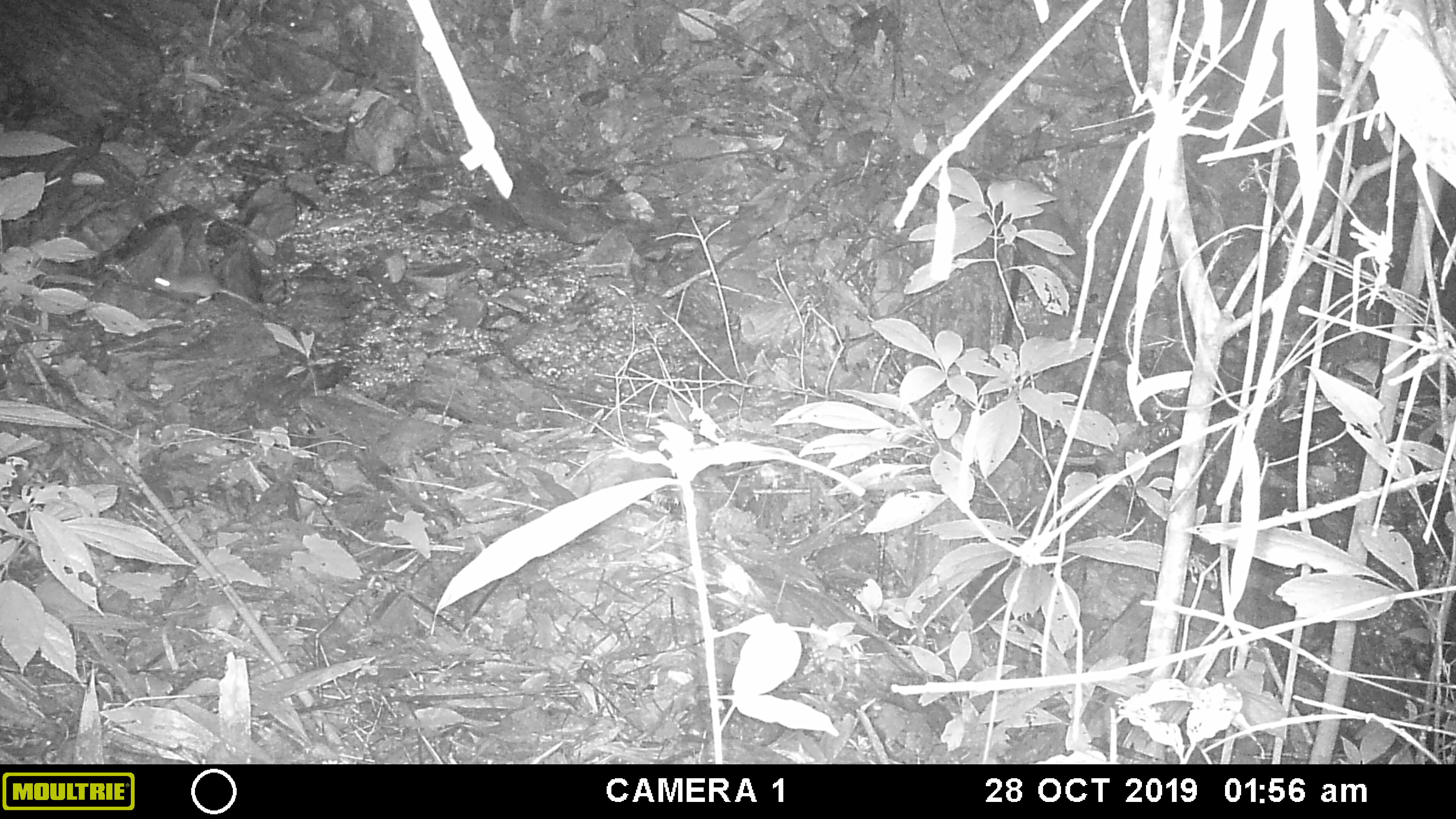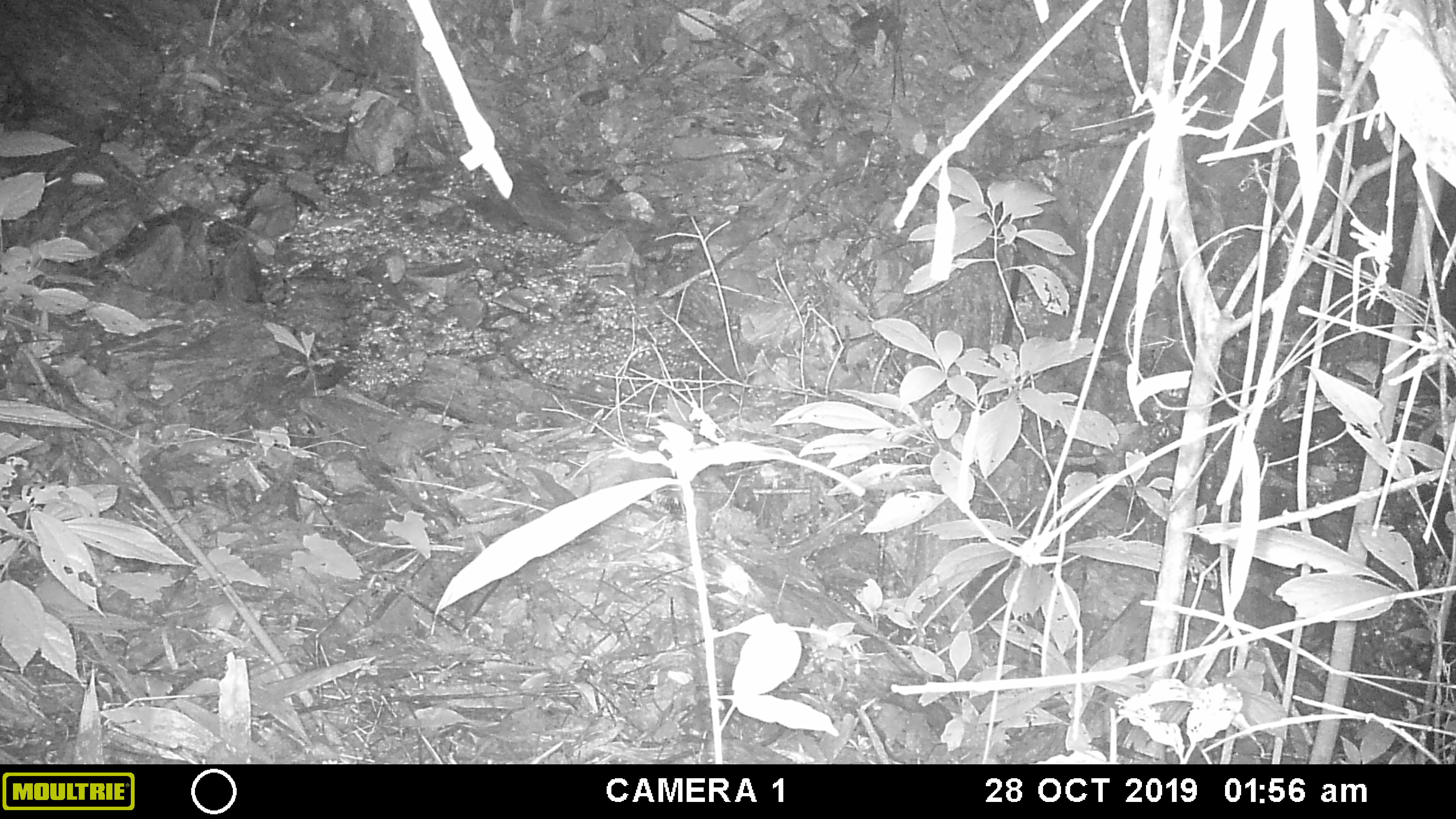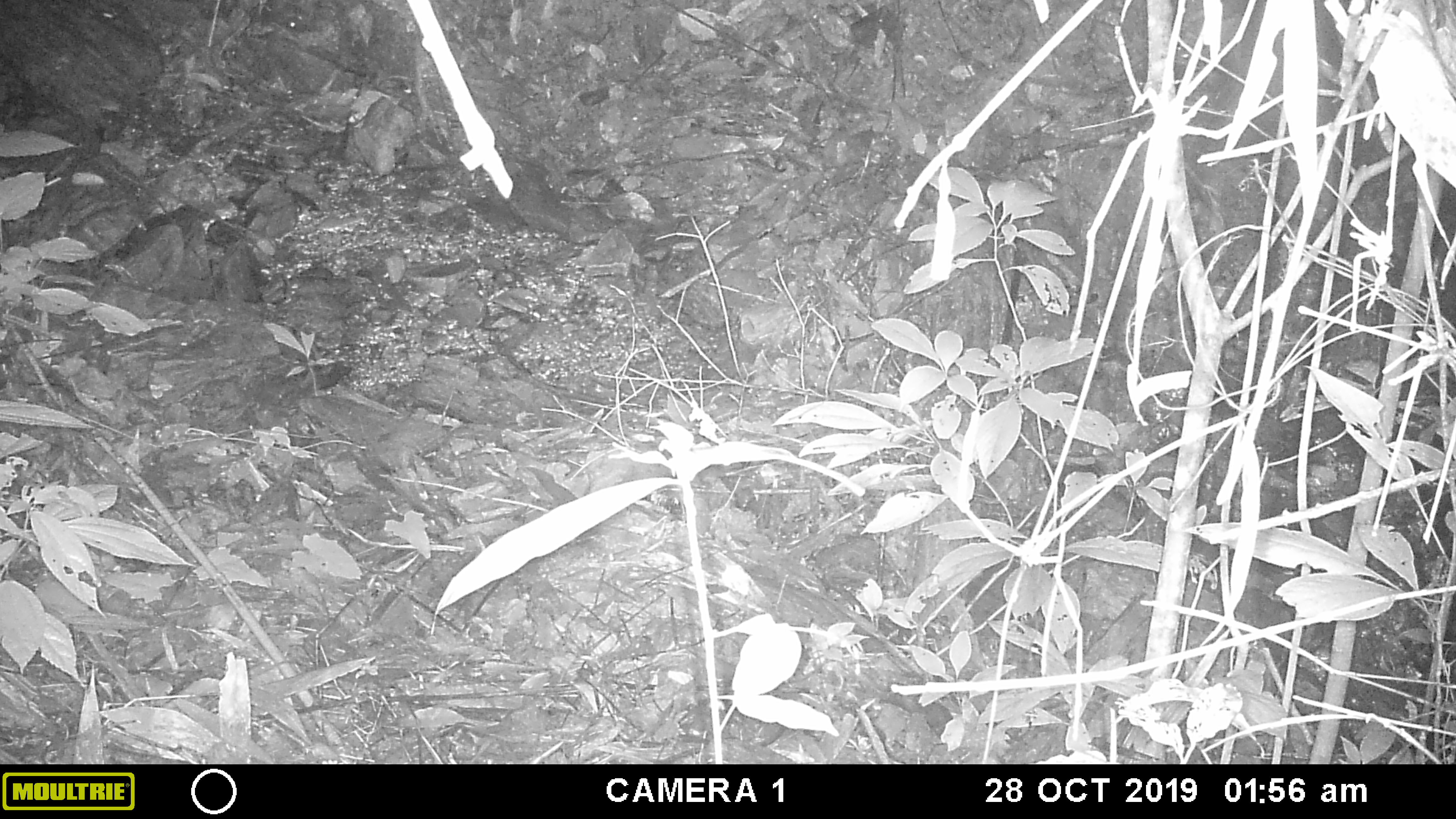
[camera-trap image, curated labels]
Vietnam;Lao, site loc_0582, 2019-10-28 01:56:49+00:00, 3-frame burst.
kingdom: Animalia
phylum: Chordata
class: Mammalia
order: Rodentia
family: Muridae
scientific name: Muridae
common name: old-world mice and rats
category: unidentified murid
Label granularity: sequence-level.